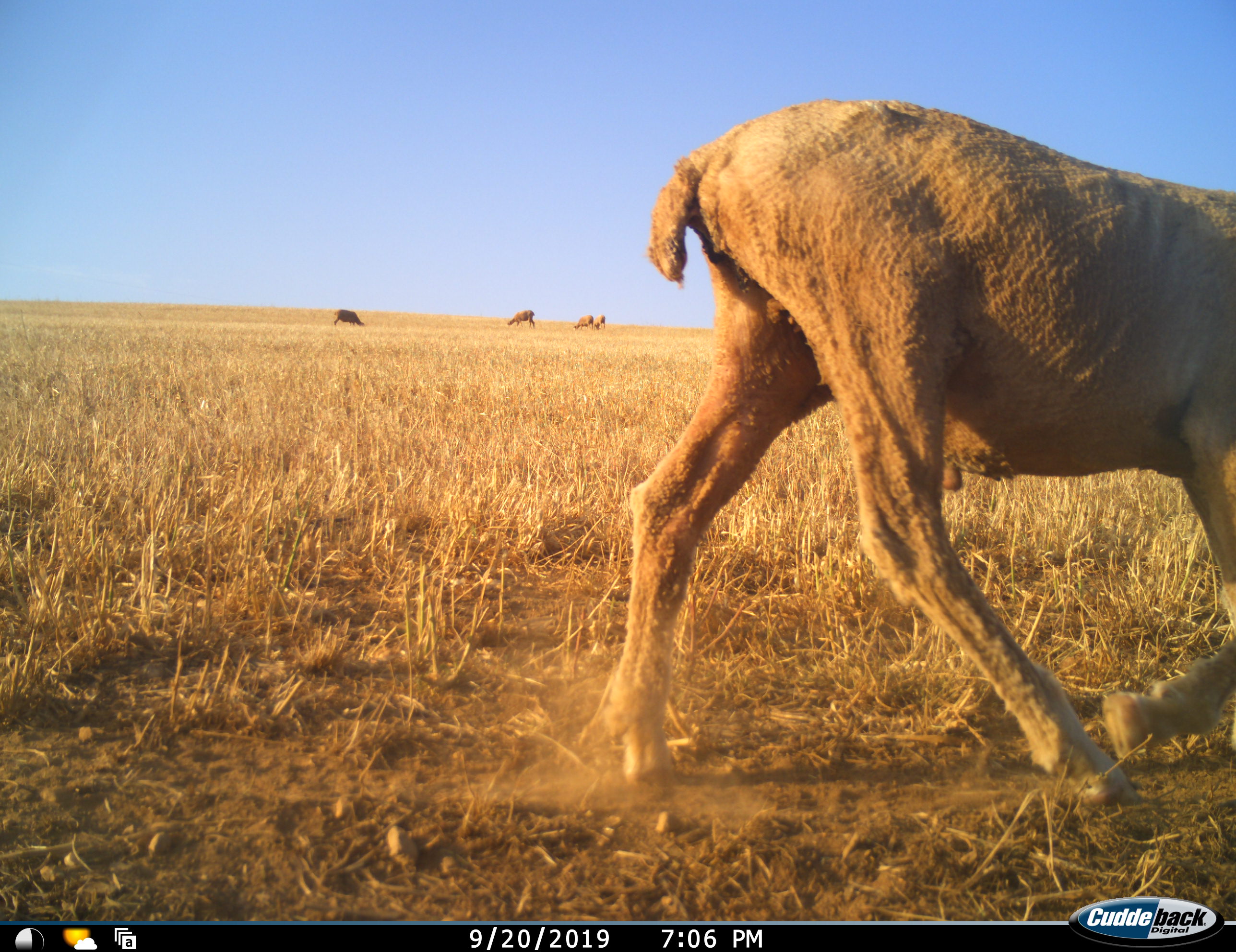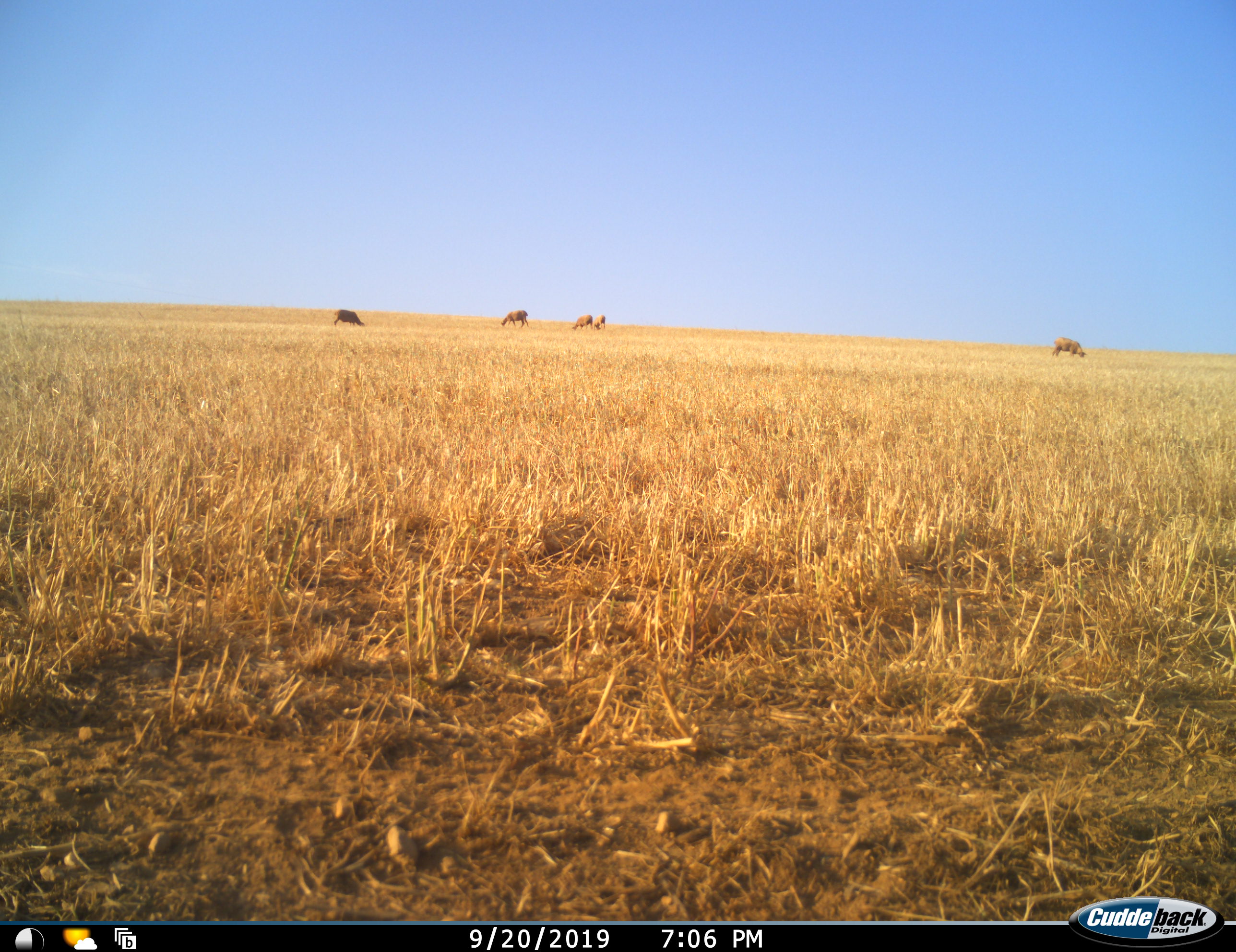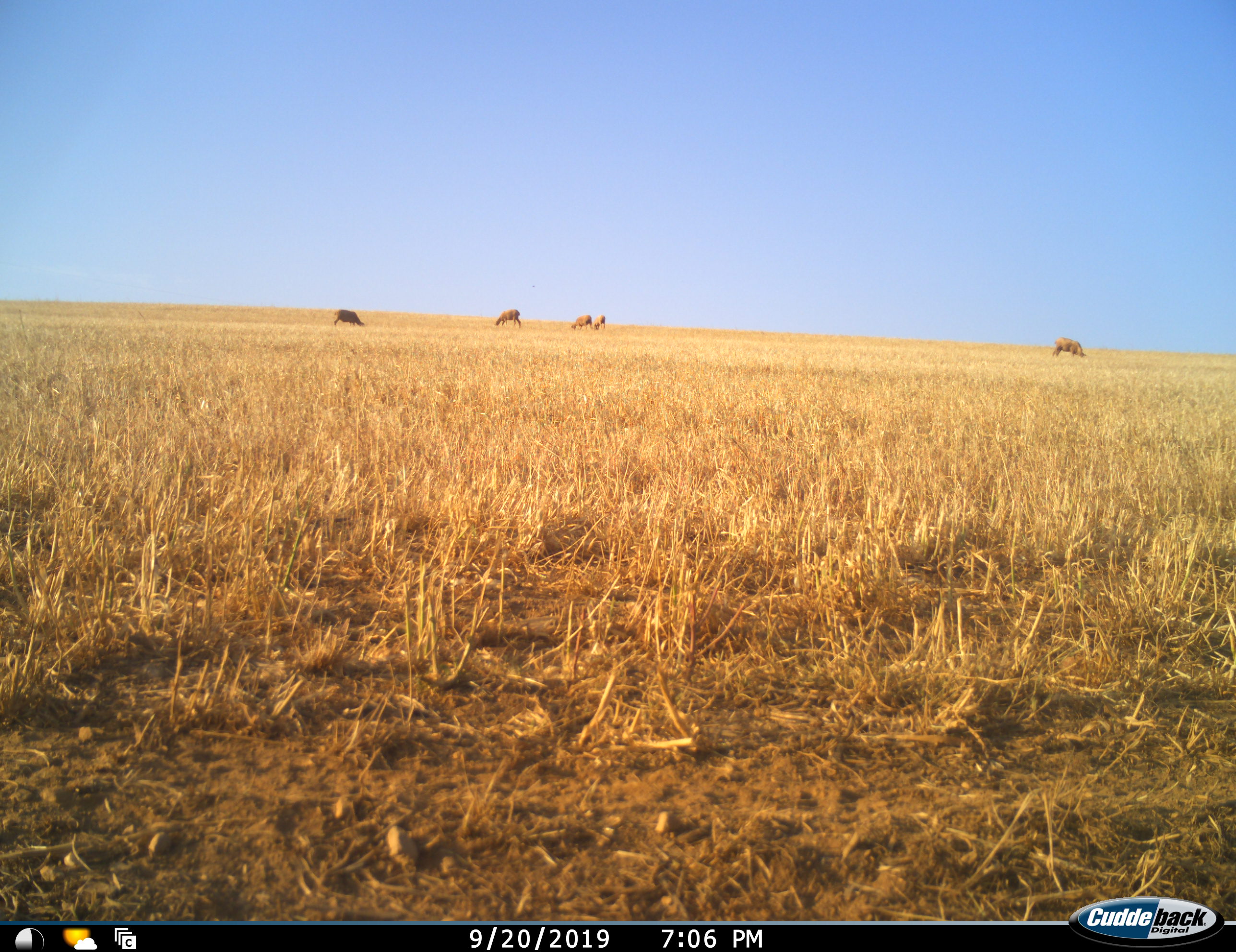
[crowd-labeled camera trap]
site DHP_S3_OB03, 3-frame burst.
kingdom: Animalia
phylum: Chordata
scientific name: Vertebrata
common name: domestic animal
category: domesticanimal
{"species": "domesticanimal (domestic animal) (Vertebrata)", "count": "6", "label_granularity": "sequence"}